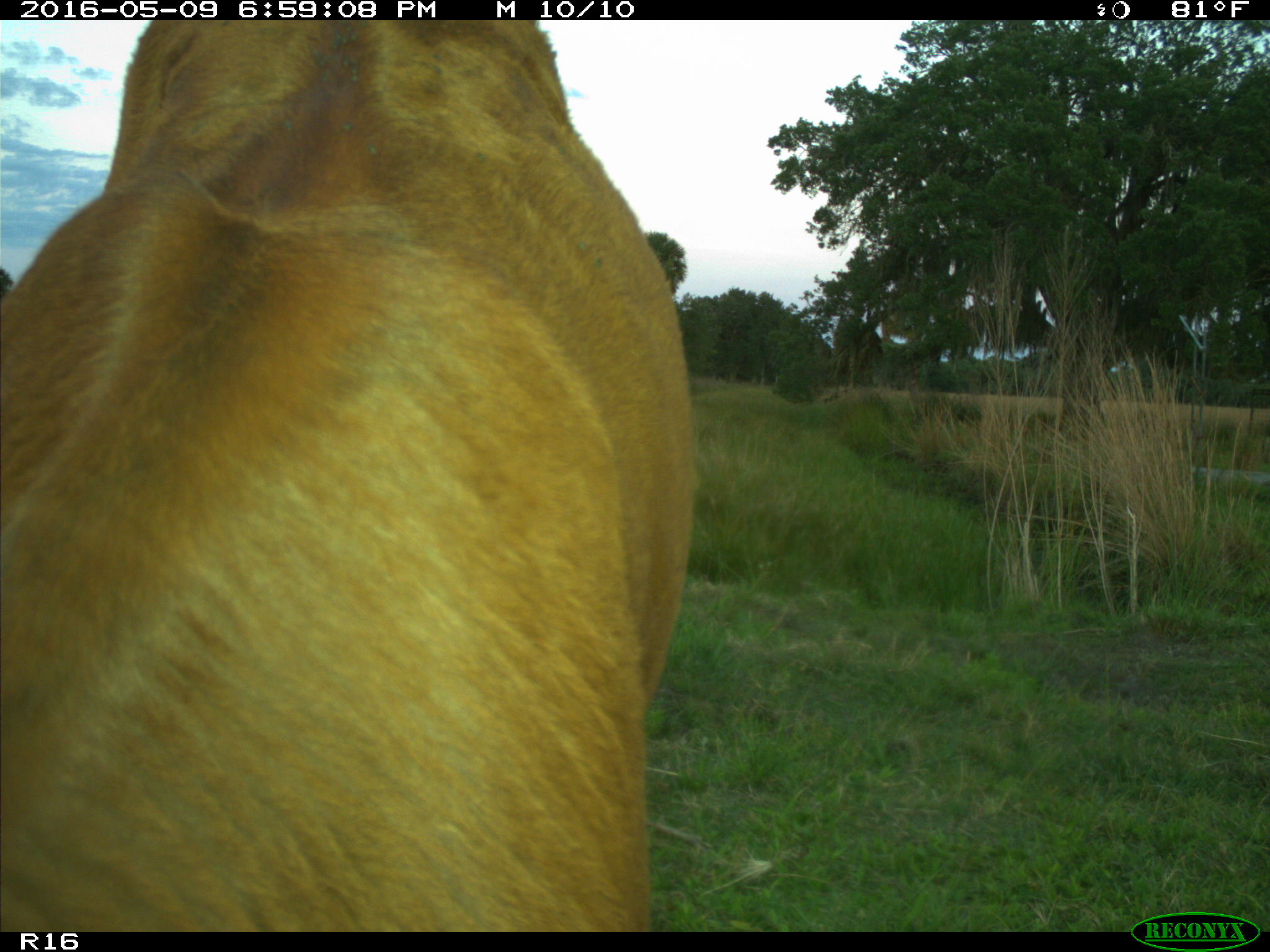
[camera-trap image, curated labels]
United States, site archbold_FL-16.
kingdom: Animalia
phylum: Chordata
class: Mammalia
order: Artiodactyla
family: Bovidae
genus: Bos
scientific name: Bos taurus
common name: domestic cow